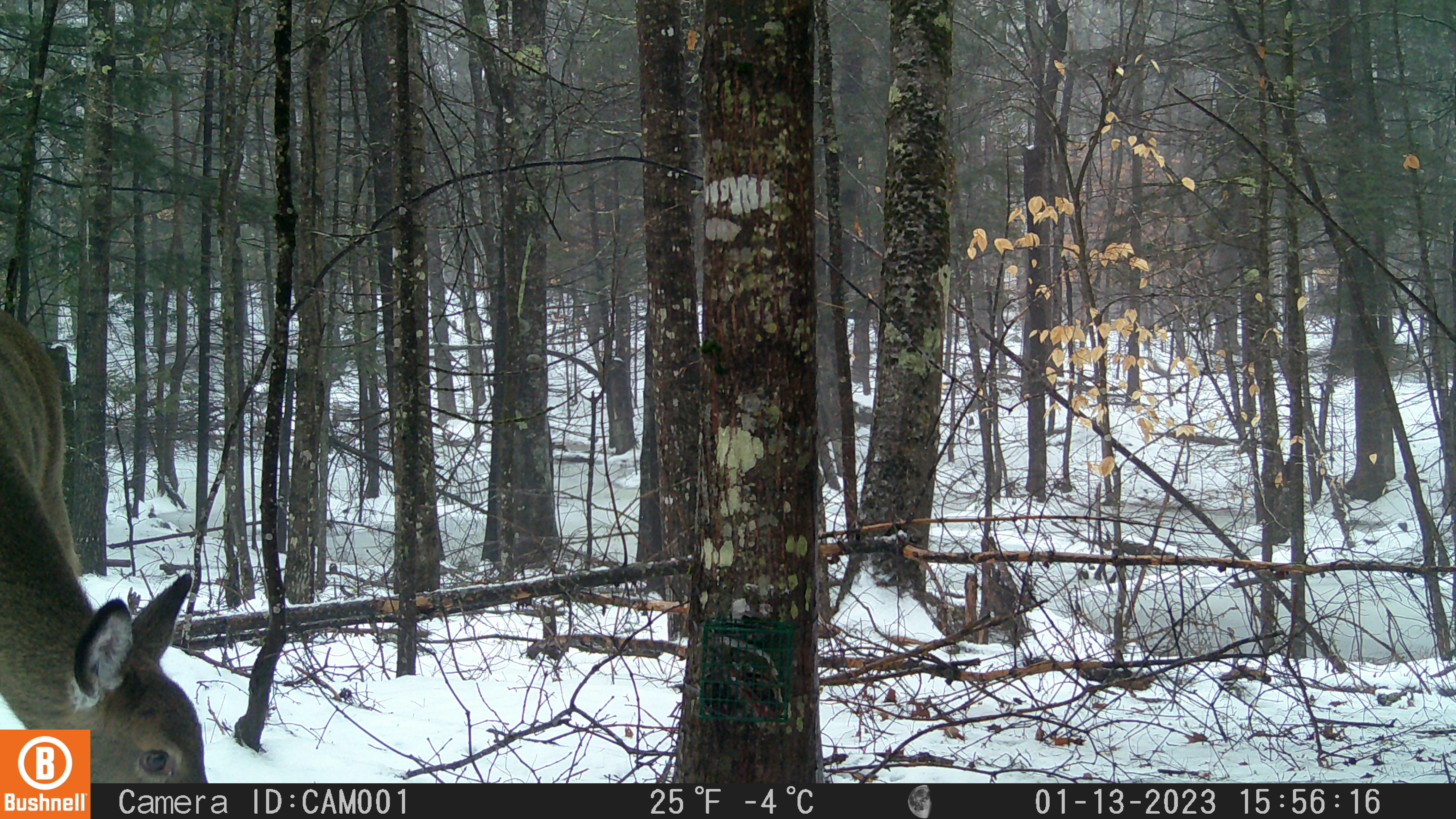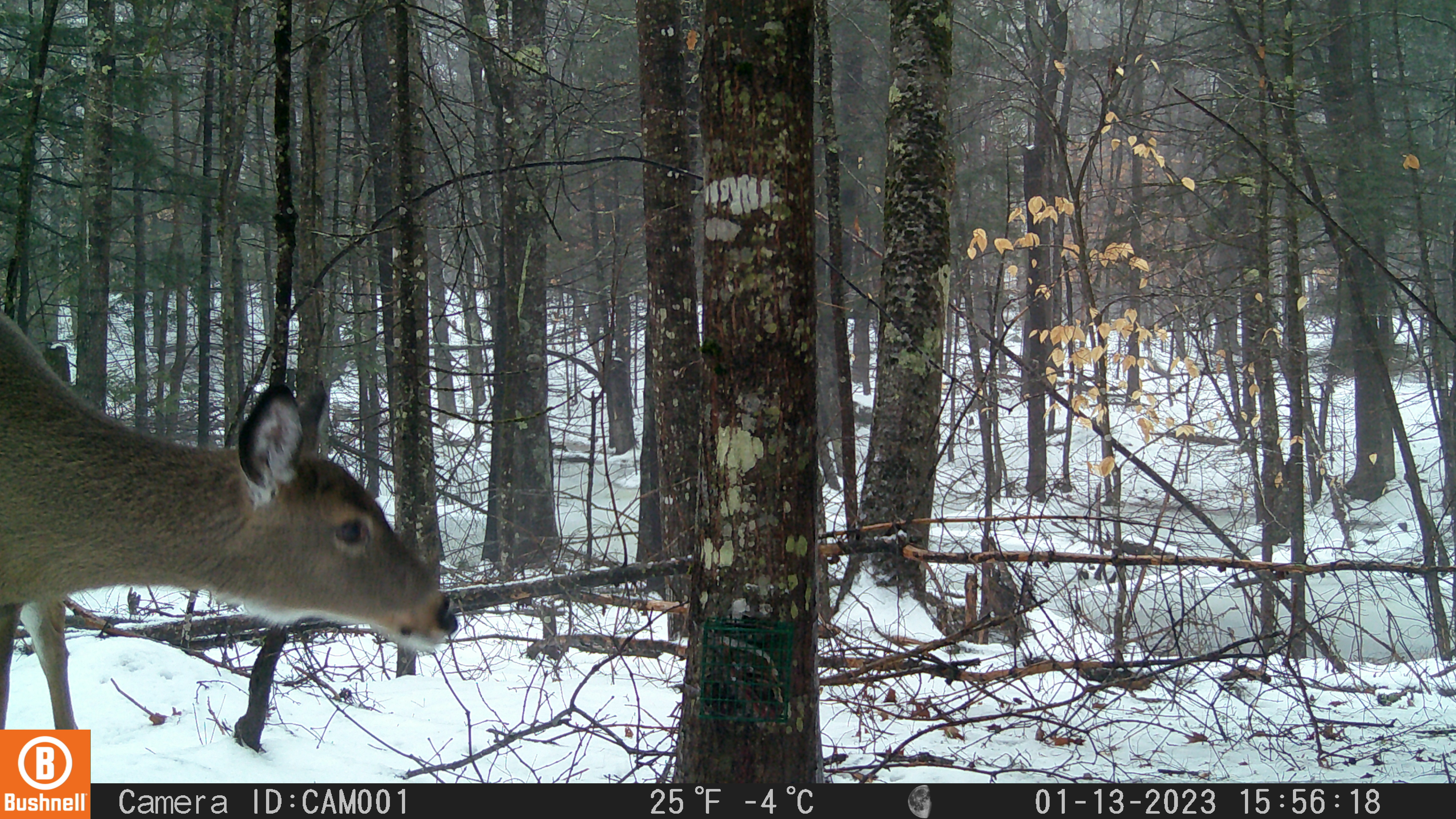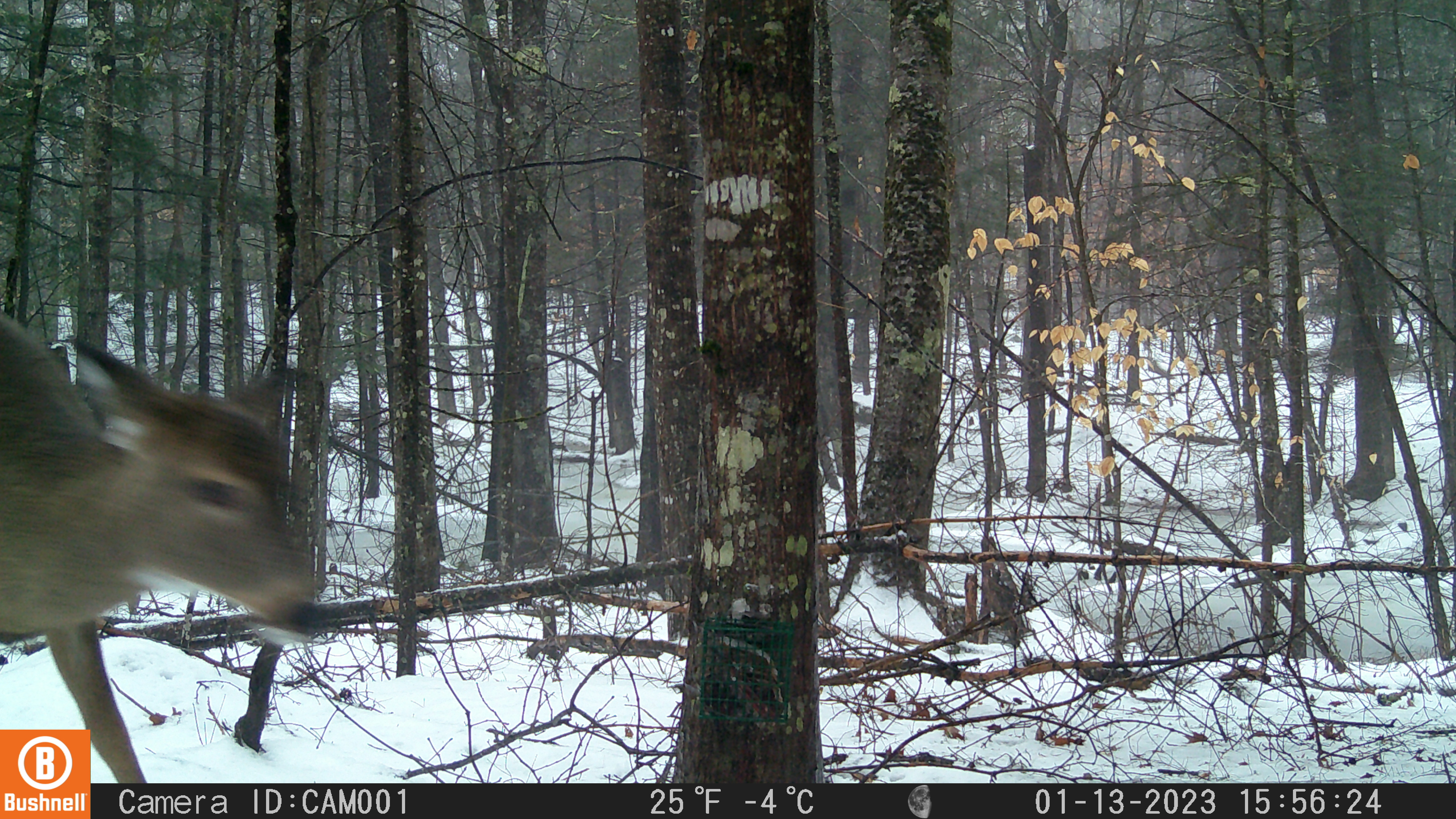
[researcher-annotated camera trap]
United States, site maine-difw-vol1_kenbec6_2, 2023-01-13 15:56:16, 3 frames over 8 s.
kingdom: Animalia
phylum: Chordata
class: Mammalia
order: Artiodactyla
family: Cervidae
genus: Odocoileus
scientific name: Odocoileus virginianus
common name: white-tailed deer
White-tailed deer (Odocoileus virginianus).